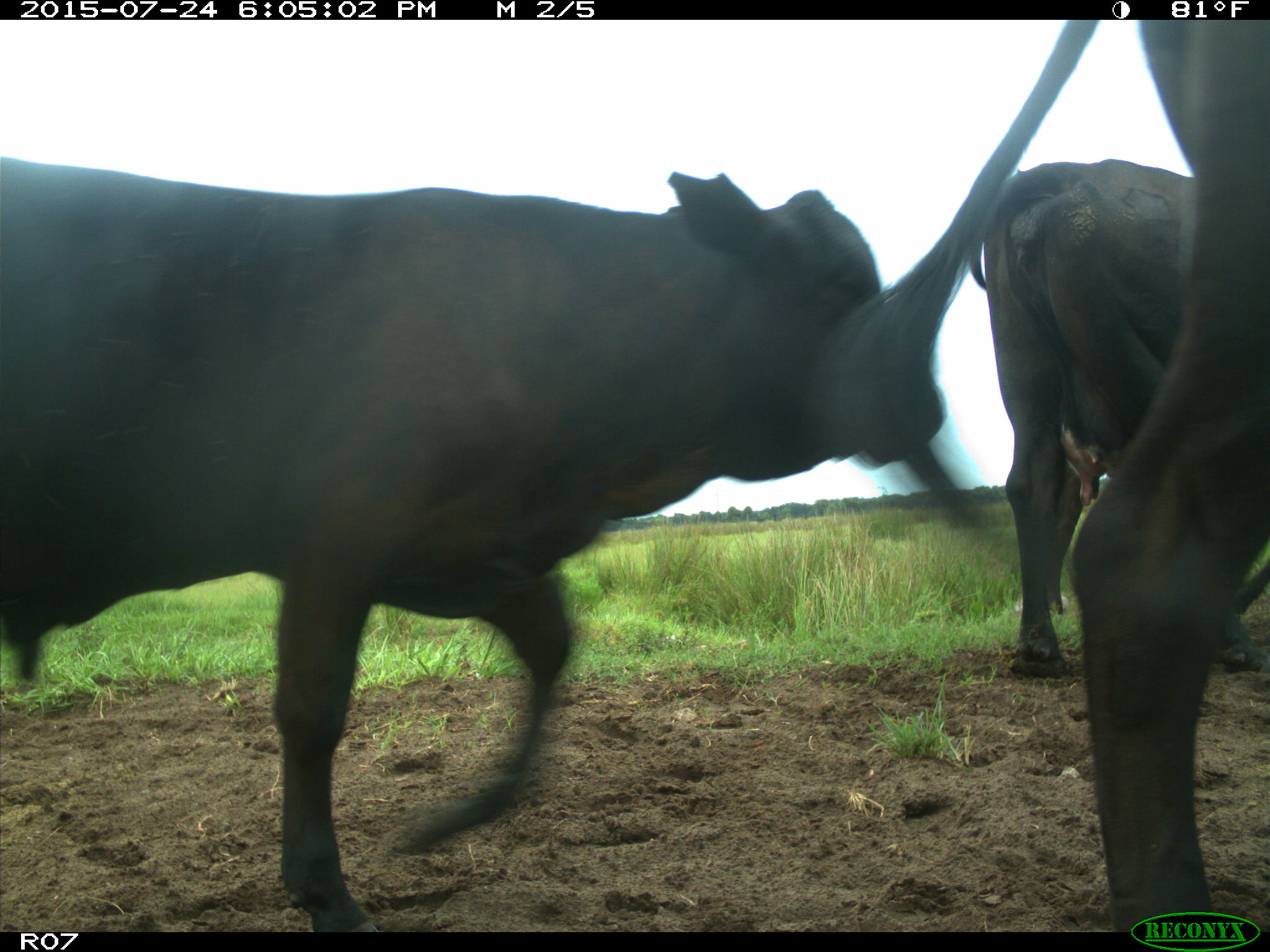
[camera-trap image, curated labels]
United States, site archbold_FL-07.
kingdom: Animalia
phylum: Chordata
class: Mammalia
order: Artiodactyla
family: Bovidae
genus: Bos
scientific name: Bos taurus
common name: domestic cow